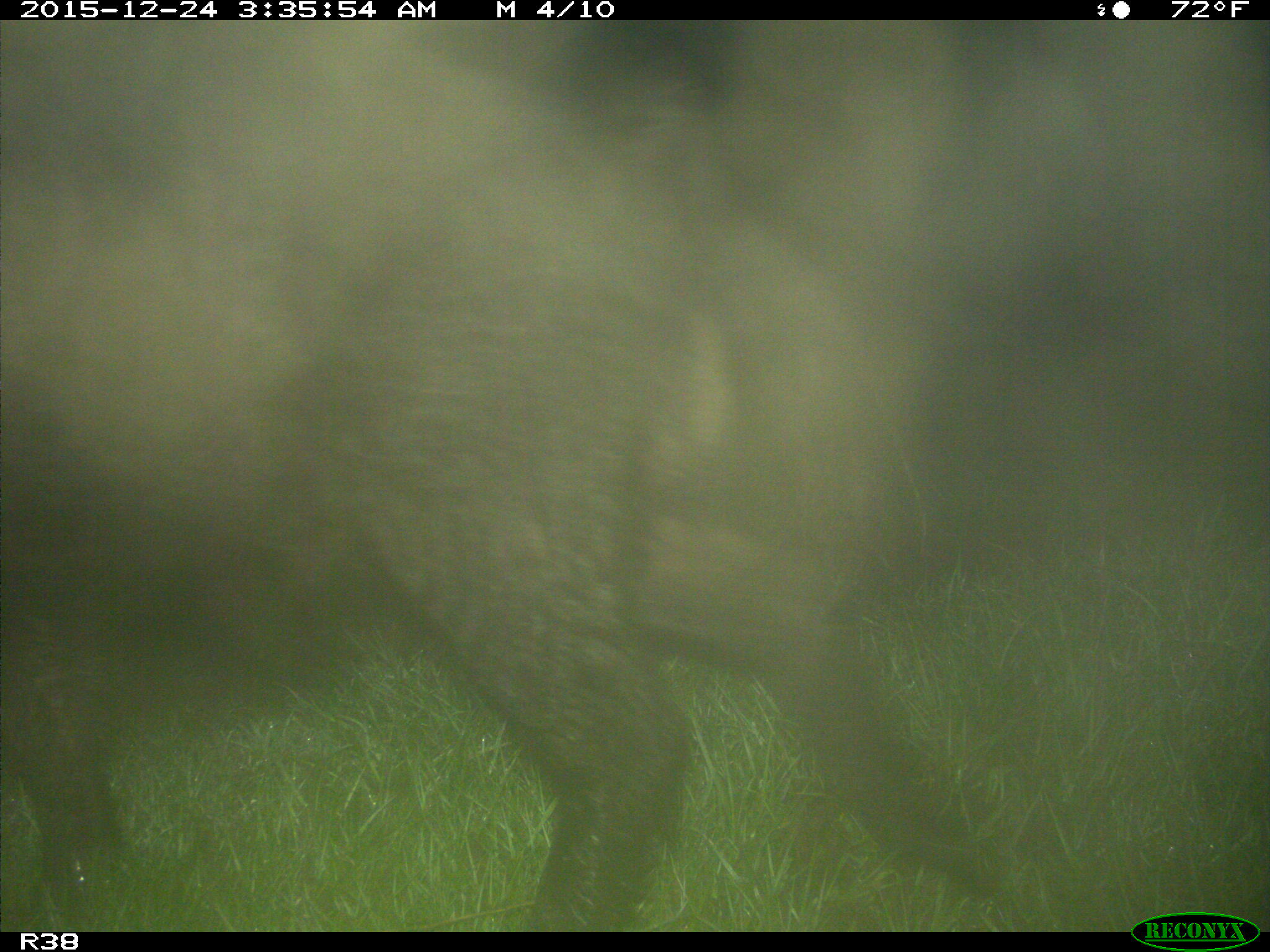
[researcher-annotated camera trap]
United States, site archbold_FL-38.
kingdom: Animalia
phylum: Chordata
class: Mammalia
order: Artiodactyla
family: Suidae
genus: Sus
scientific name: Sus scrofa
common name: wild boar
Sus scrofa (wild boar).